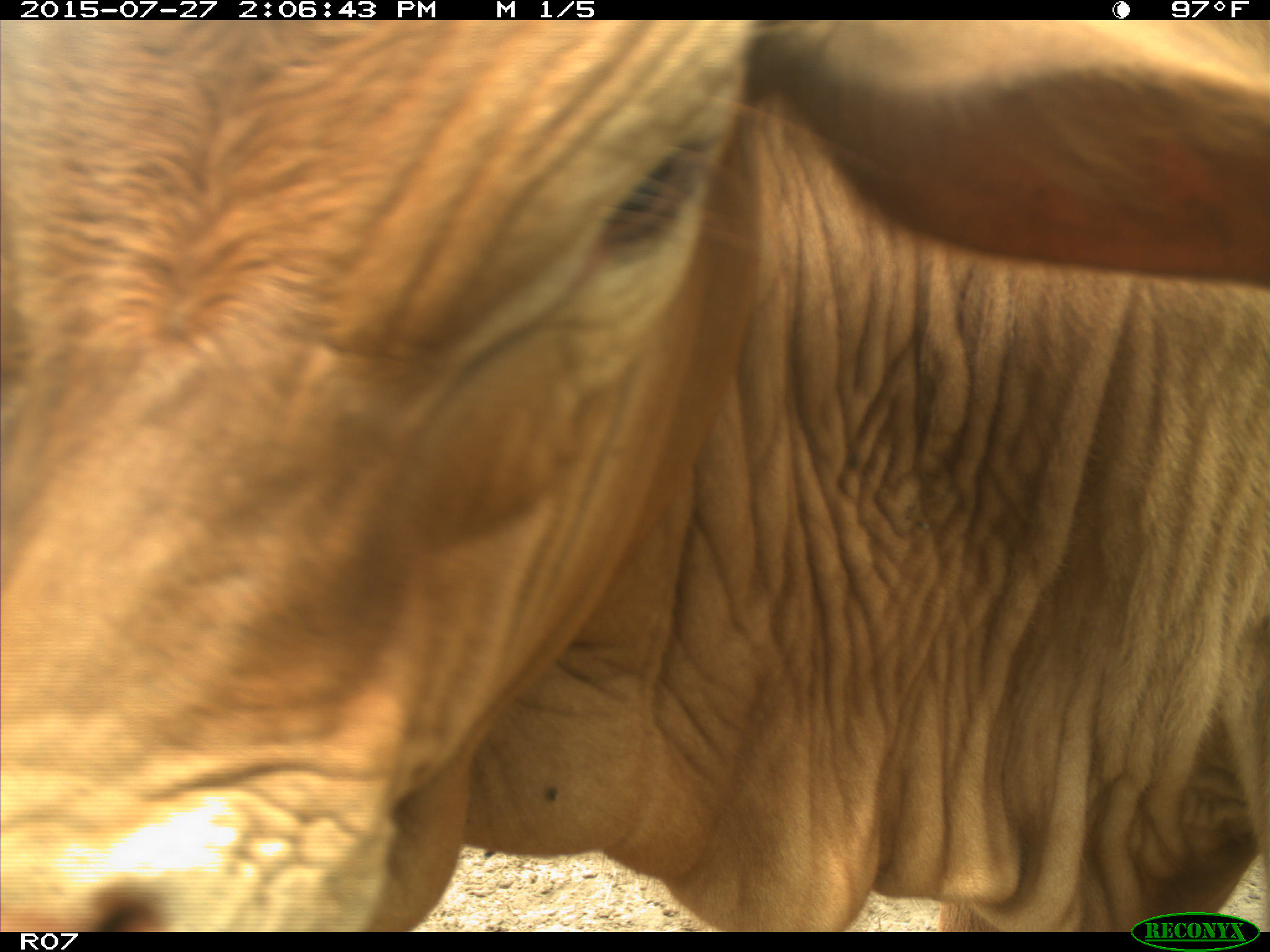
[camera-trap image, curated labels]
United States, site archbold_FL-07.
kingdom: Animalia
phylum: Chordata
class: Mammalia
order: Artiodactyla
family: Bovidae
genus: Bos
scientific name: Bos taurus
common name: domestic cow